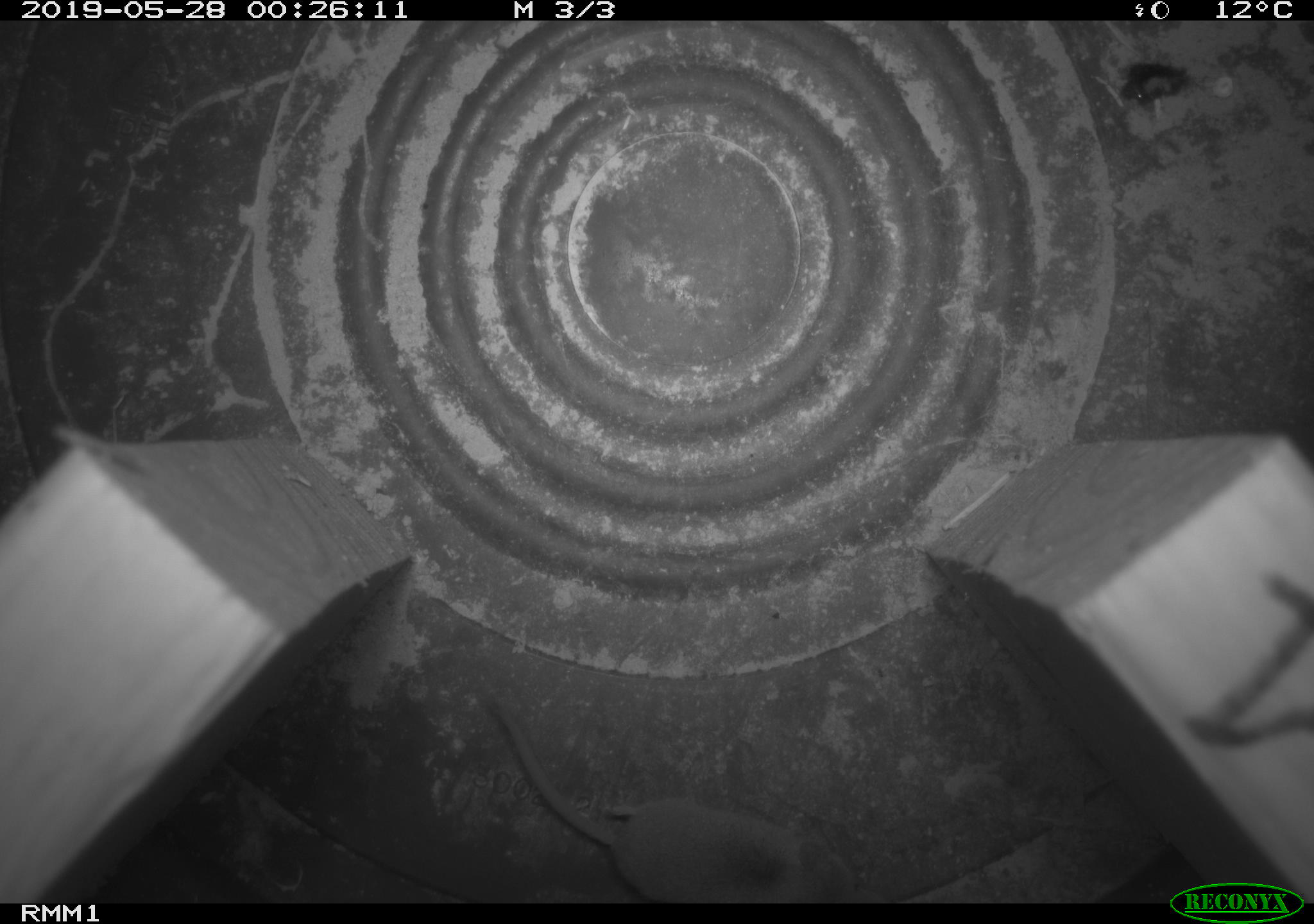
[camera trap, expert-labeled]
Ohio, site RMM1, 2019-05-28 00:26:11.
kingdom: Animalia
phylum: Chordata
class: Mammalia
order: Eulipotyphla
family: Soricidae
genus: Sorex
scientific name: Sorex cinereus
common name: masked shrew